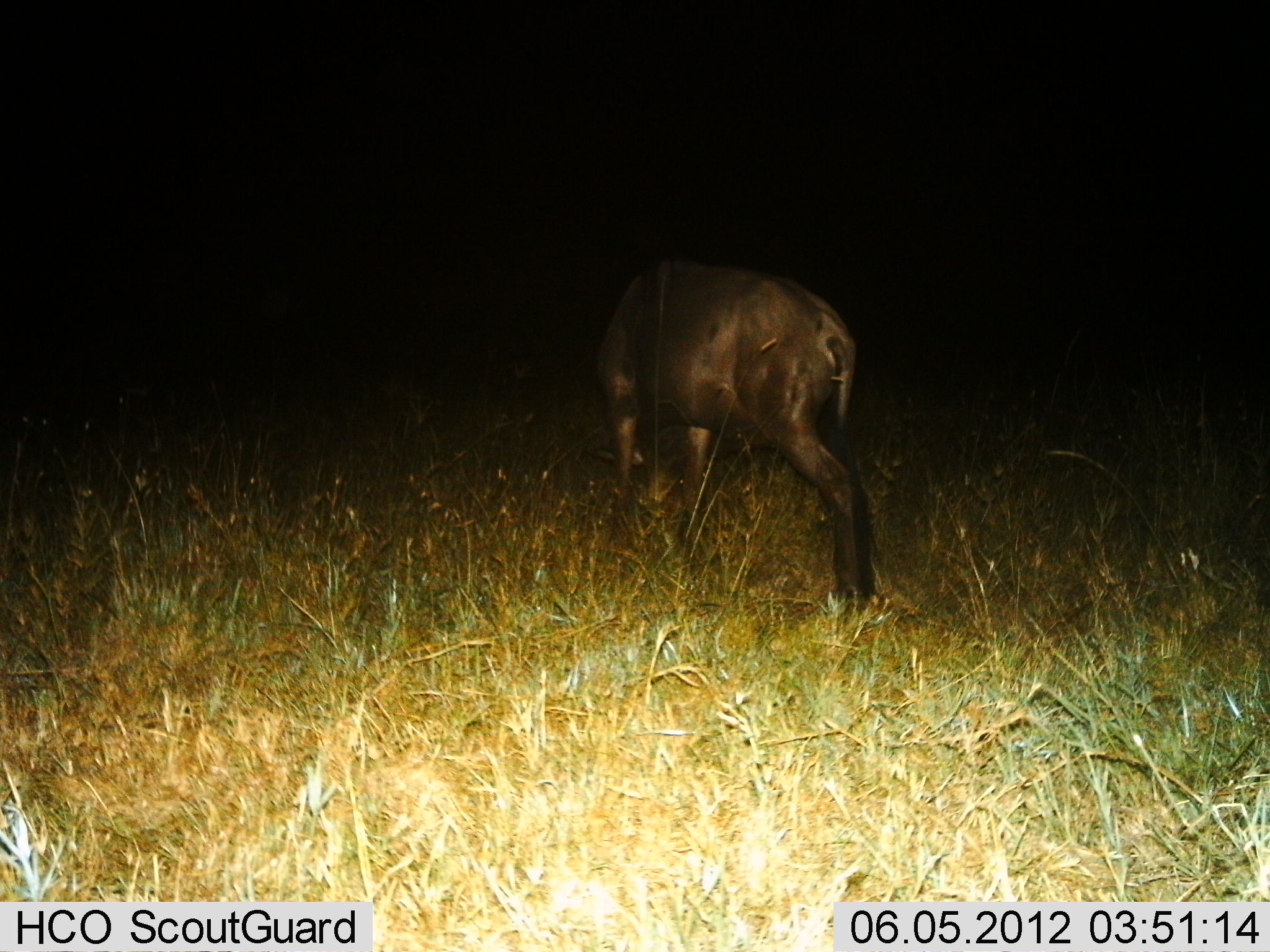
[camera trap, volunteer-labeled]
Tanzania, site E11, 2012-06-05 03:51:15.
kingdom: Animalia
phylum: Chordata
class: Mammalia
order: Artiodactyla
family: Bovidae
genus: Connochaetes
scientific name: Connochaetes taurinus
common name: blue wildebeest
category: wildebeest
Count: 1.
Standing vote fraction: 40%.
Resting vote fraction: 0%.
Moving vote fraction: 10%.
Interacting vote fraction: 0%.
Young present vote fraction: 10%.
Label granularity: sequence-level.